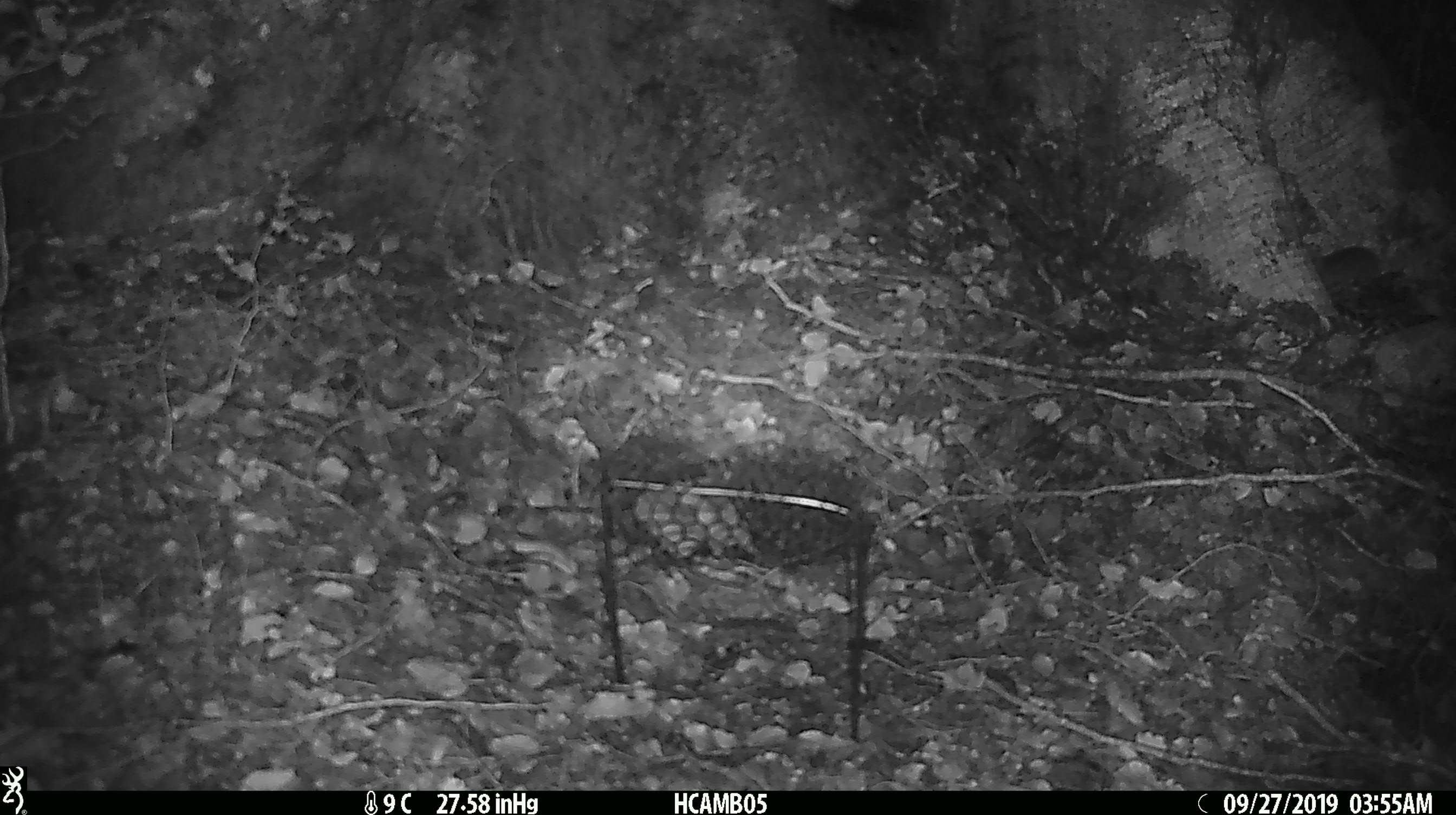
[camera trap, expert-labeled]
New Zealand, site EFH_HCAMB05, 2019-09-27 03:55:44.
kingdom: Animalia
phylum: Chordata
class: Mammalia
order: Rodentia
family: Muridae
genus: Mus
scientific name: Mus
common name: mouse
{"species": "mouse (Mus)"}